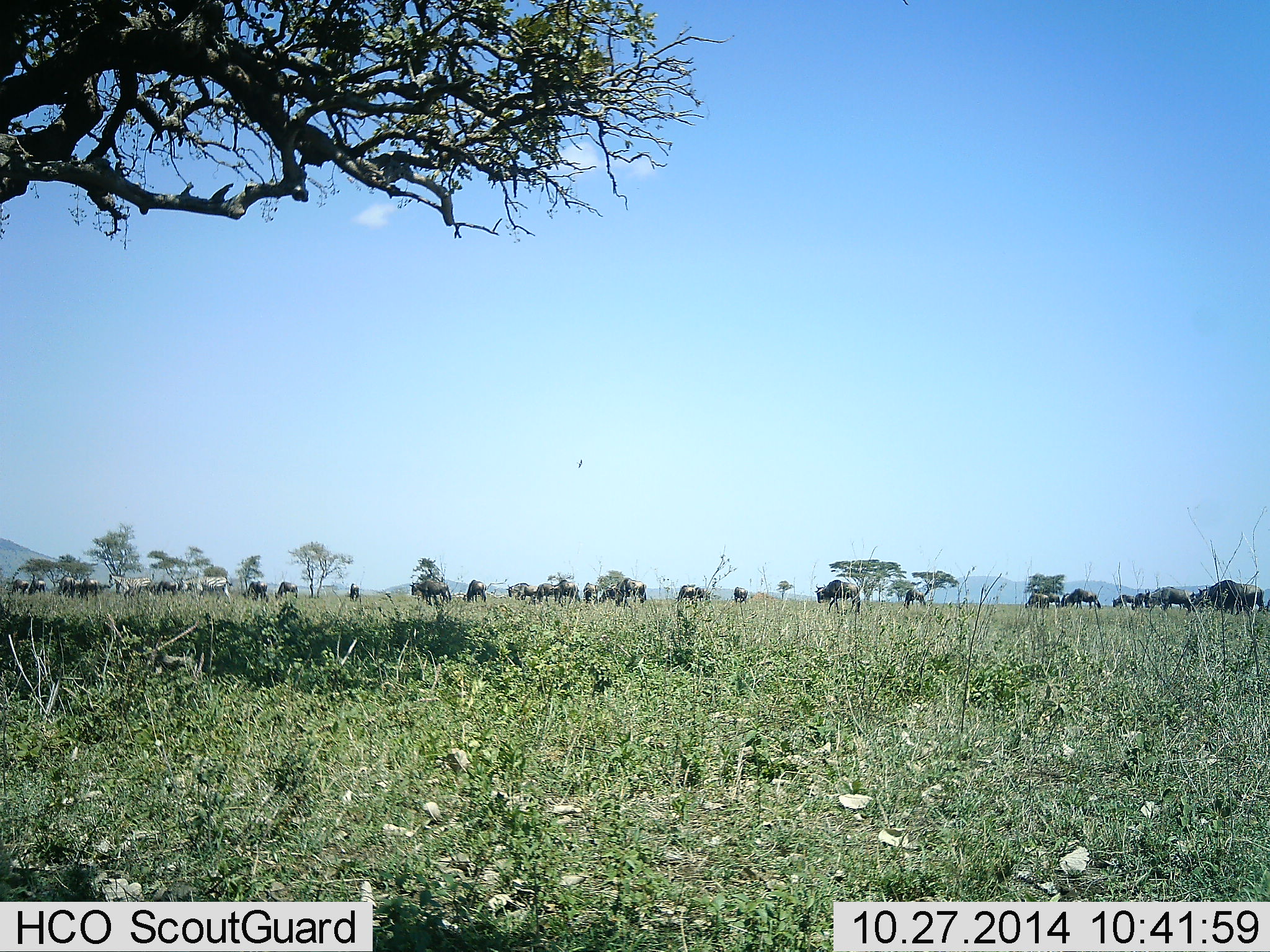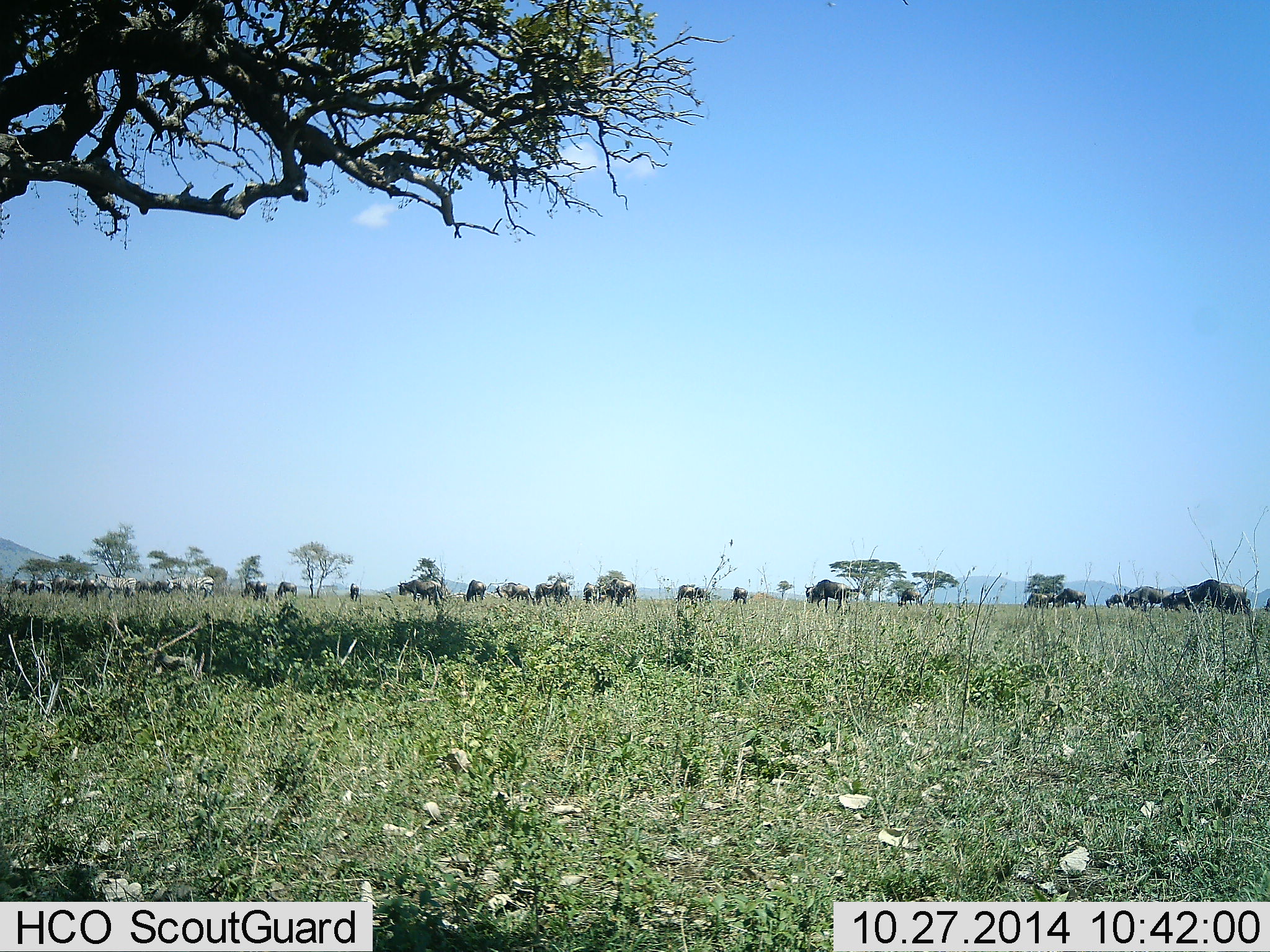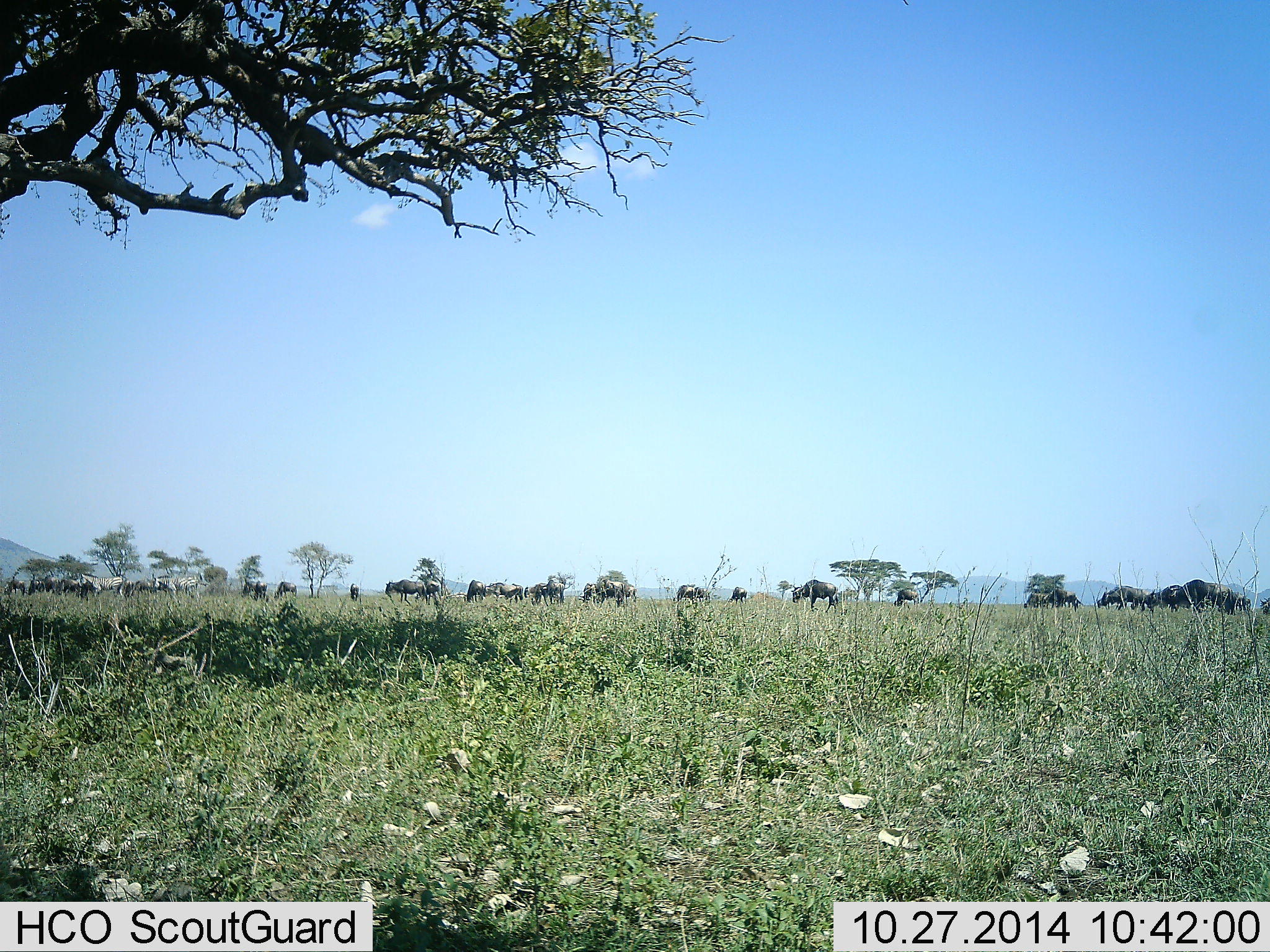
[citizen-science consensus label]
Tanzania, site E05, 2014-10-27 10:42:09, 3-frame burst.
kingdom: Animalia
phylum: Chordata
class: Mammalia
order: Artiodactyla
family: Bovidae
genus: Connochaetes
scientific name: Connochaetes taurinus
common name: blue wildebeest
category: wildebeest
Wildebeest (blue wildebeest) (Connochaetes taurinus), count 11-50. Behavior (volunteer vote fractions): standing 17%, resting 0%, moving 75%, interacting 0%. Young present (vote fraction): 0%. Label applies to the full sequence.